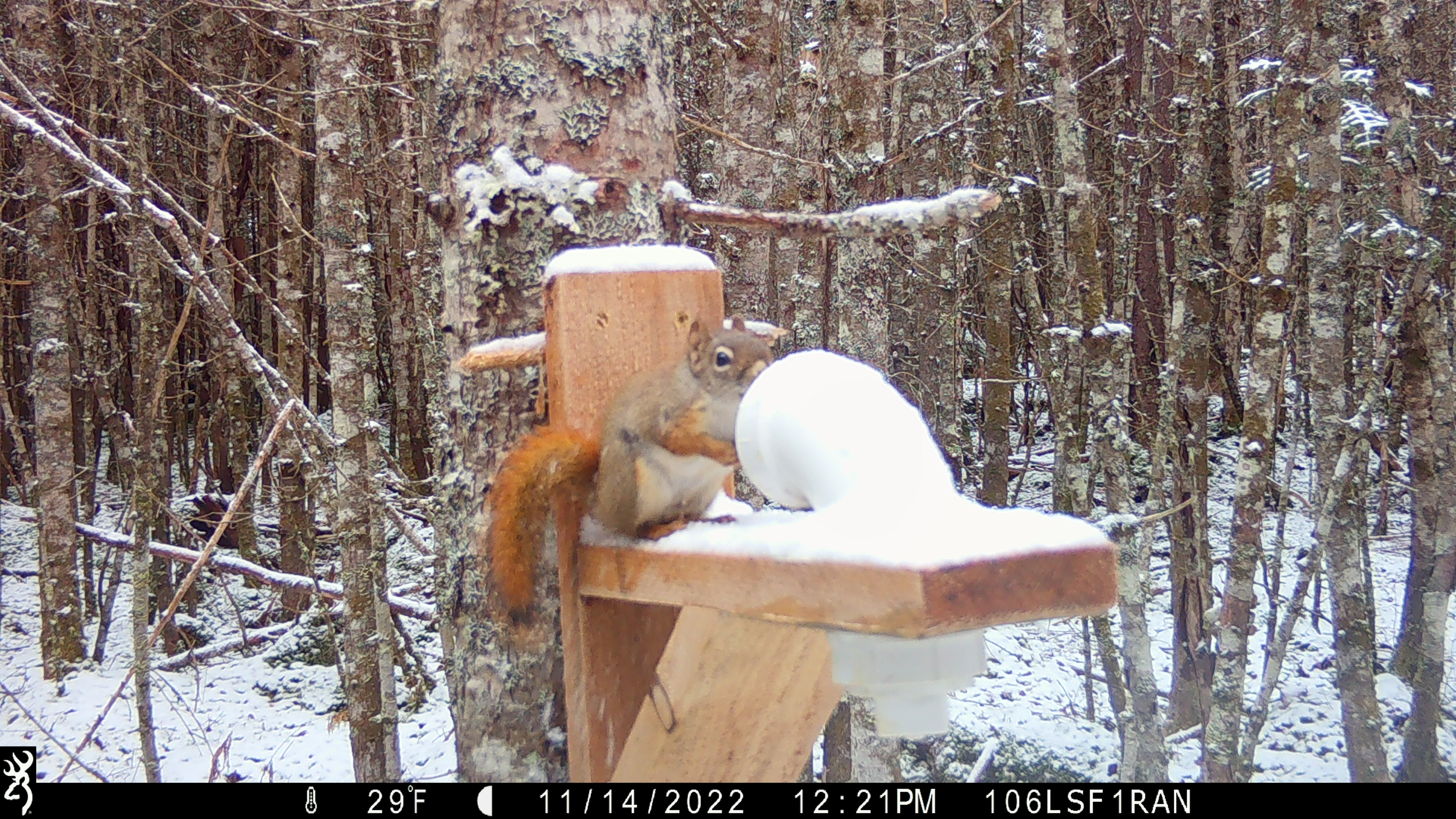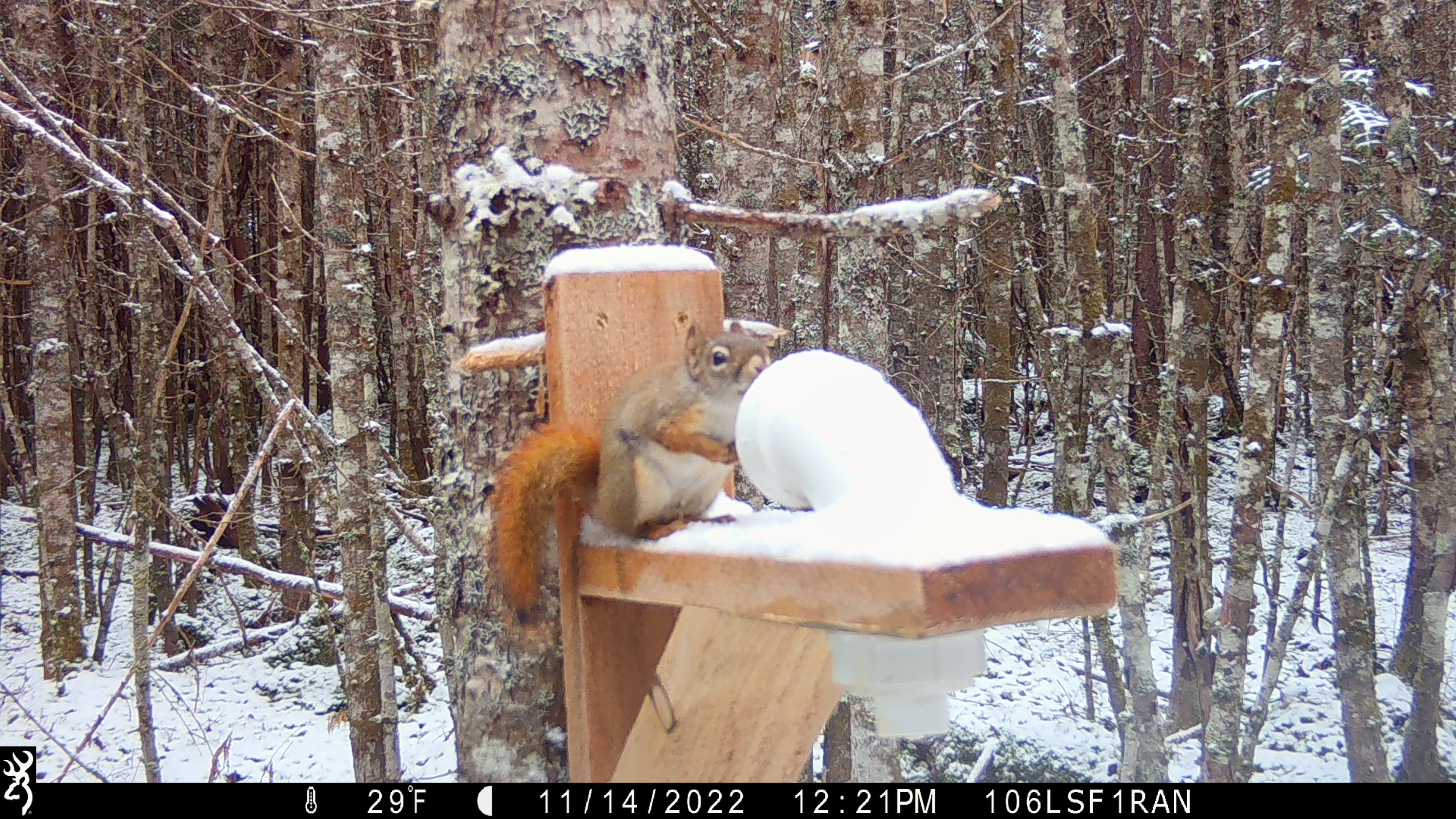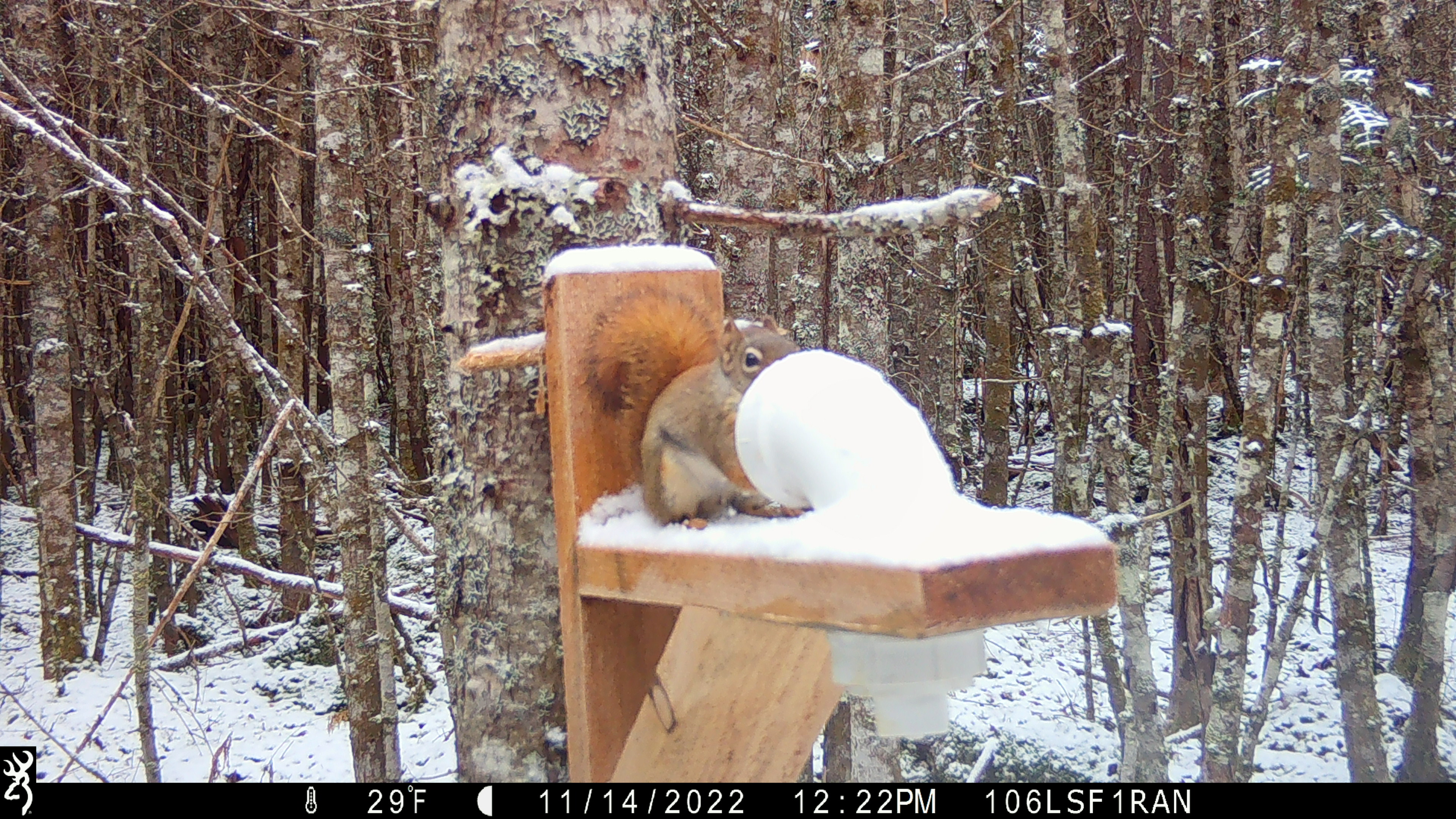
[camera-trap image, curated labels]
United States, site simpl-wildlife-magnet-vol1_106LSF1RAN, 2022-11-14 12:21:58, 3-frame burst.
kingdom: Animalia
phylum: Chordata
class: Mammalia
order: Rodentia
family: Sciuridae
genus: Tamiasciurus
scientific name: Tamiasciurus hudsonicus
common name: red squirrel